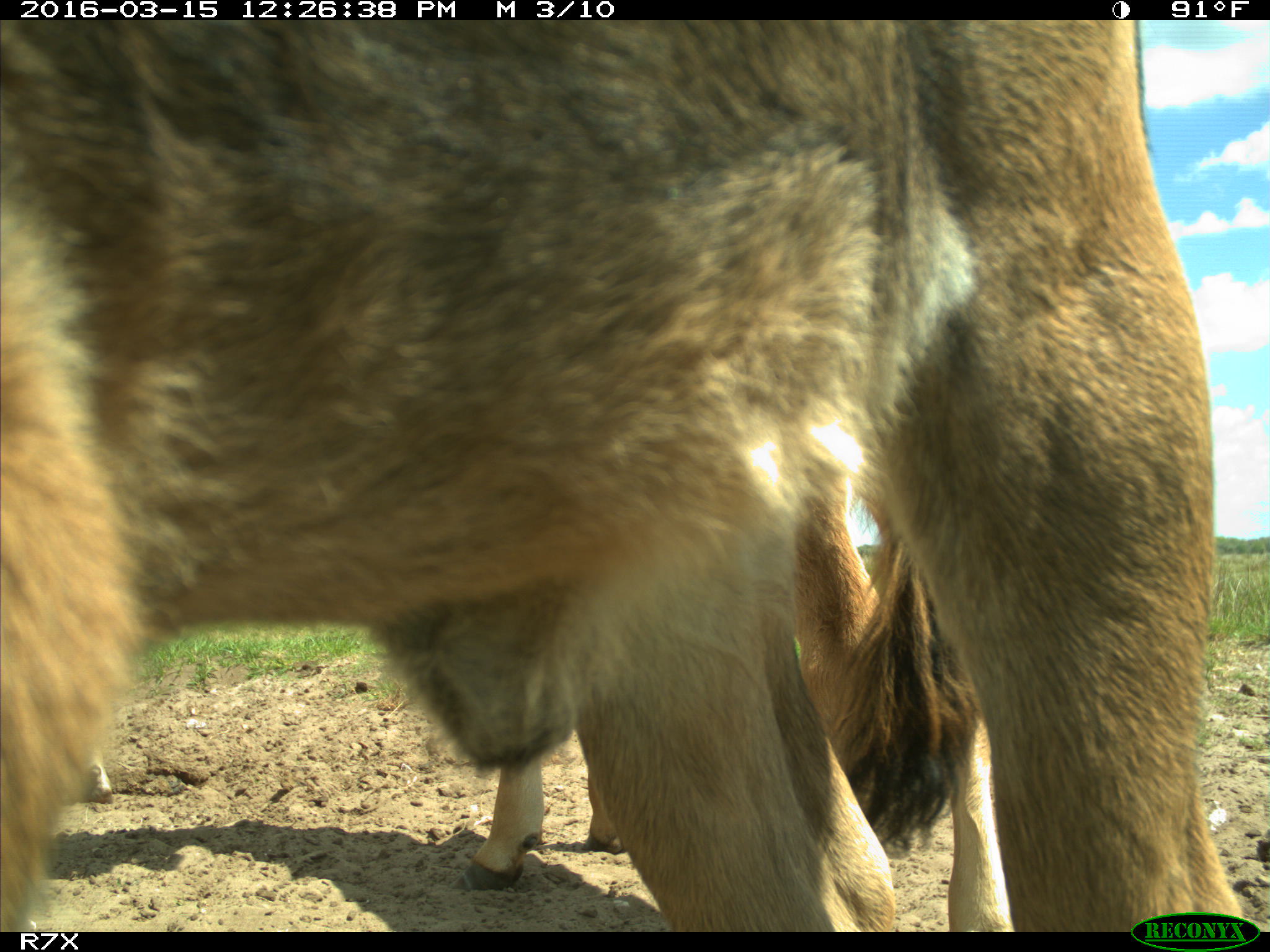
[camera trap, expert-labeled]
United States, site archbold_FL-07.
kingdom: Animalia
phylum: Chordata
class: Mammalia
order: Artiodactyla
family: Bovidae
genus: Bos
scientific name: Bos taurus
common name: domestic cow